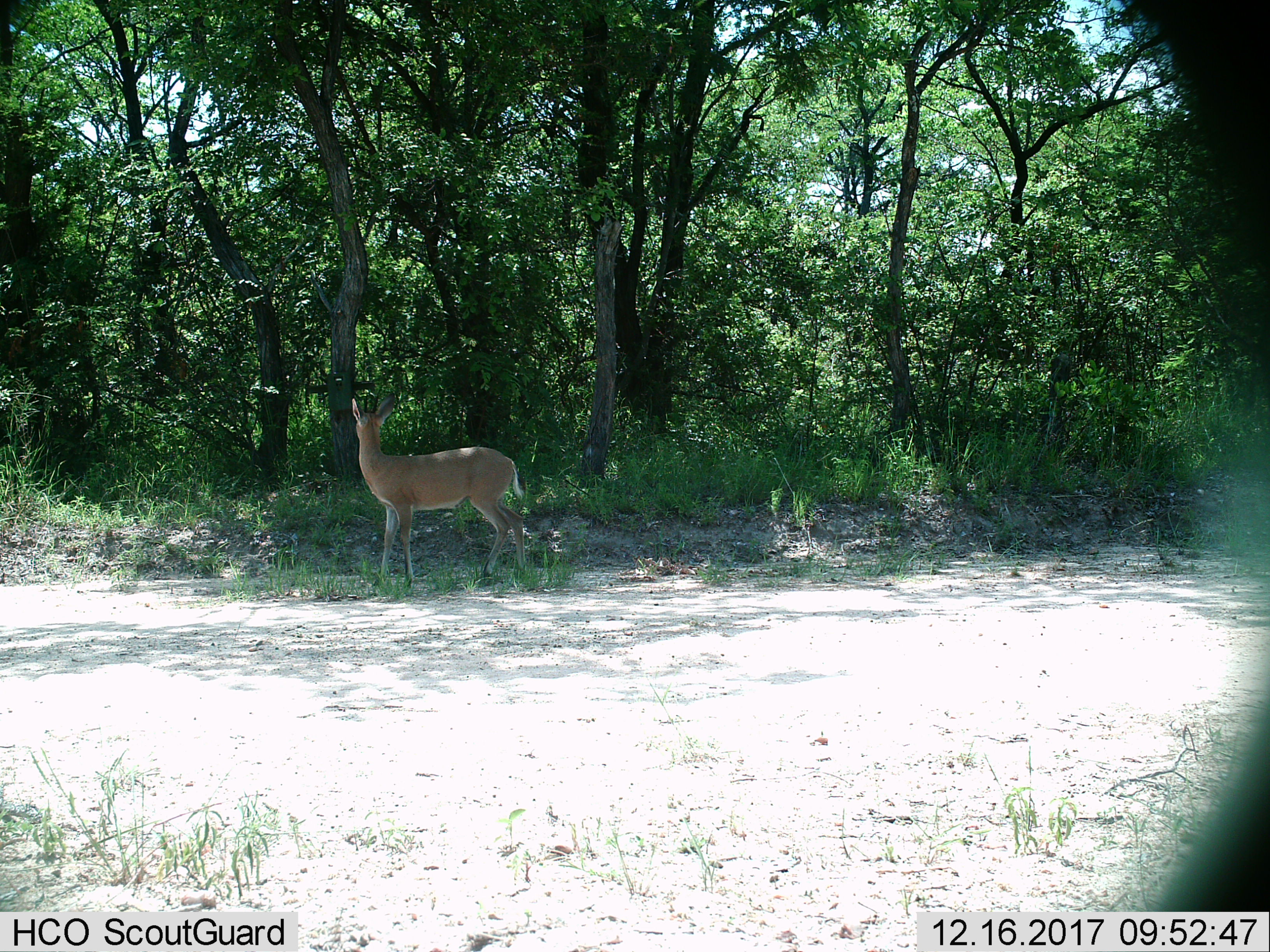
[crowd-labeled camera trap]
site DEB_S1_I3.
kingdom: Animalia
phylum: Chordata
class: Mammalia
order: Artiodactyla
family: Bovidae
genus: Sylvicapra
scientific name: Sylvicapra grimmia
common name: common duiker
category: duikercommongrey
Duikercommongrey (common duiker) (Sylvicapra grimmia), count 1. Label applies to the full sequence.